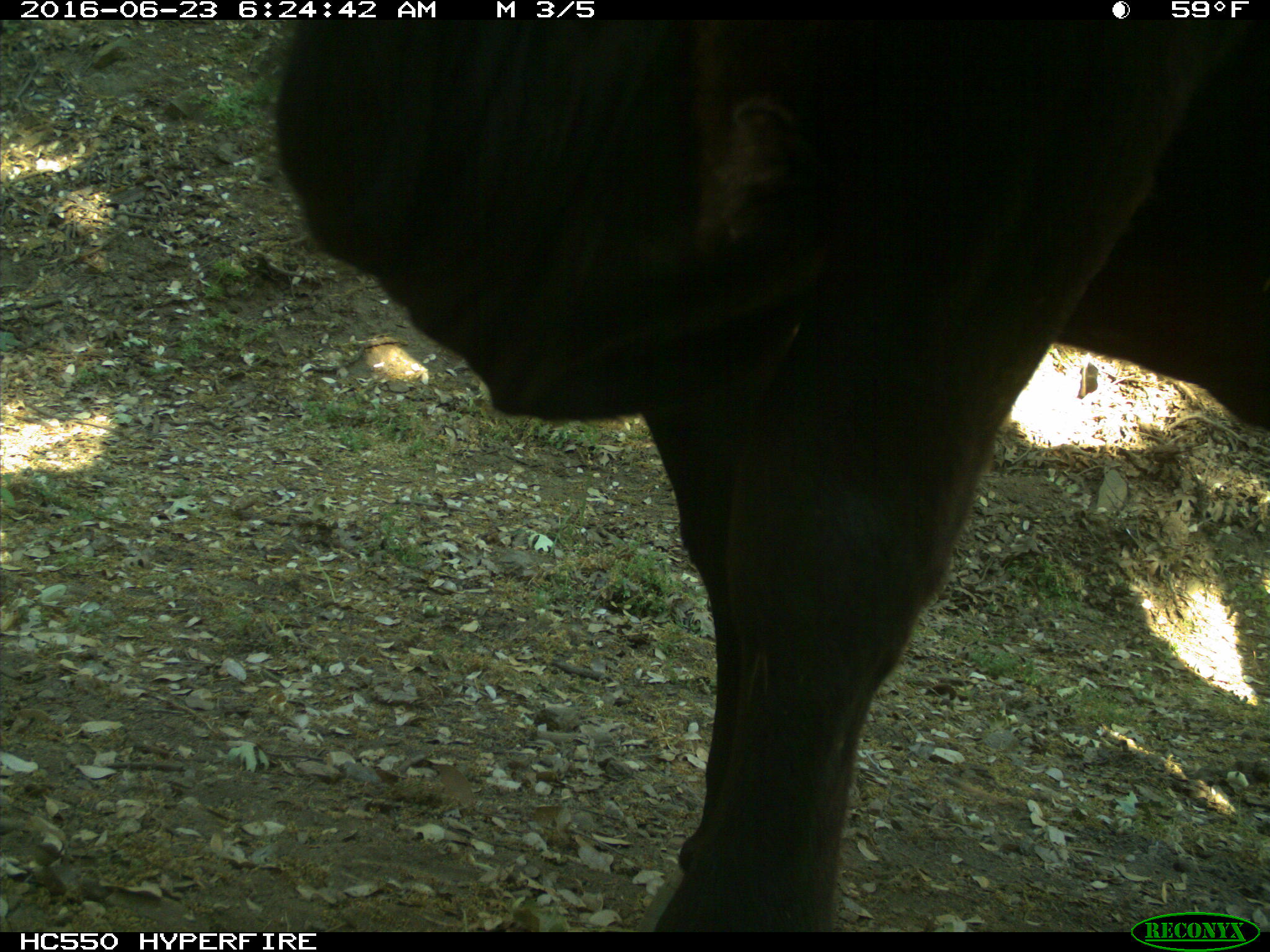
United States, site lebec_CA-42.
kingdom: Animalia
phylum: Chordata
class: Mammalia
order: Artiodactyla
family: Bovidae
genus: Bos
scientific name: Bos taurus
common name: domestic cow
Bos taurus (domestic cow).